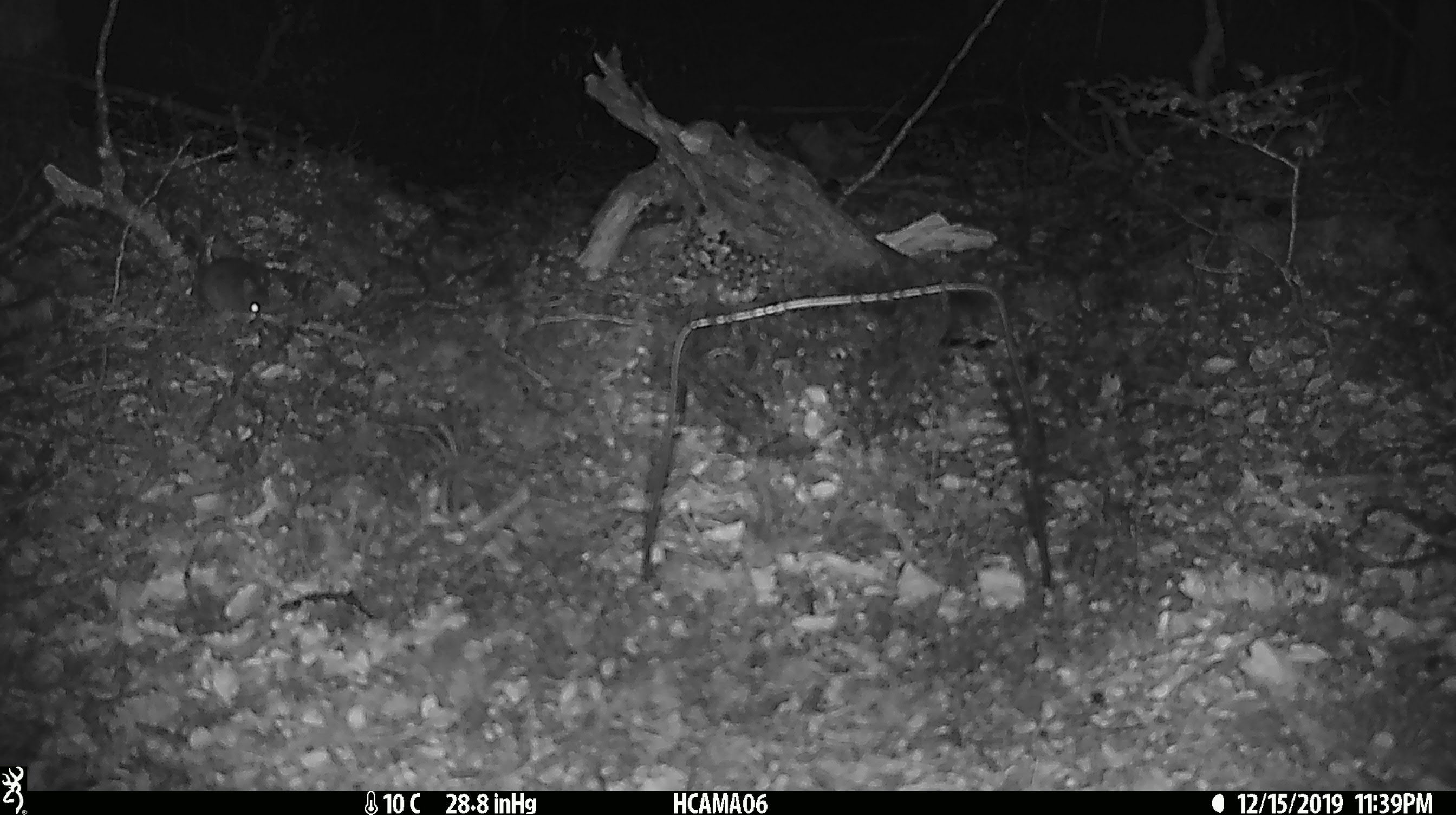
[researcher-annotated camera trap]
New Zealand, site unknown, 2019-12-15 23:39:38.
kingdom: Animalia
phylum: Chordata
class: Mammalia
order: Rodentia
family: Muridae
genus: Mus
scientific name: Mus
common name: mouse